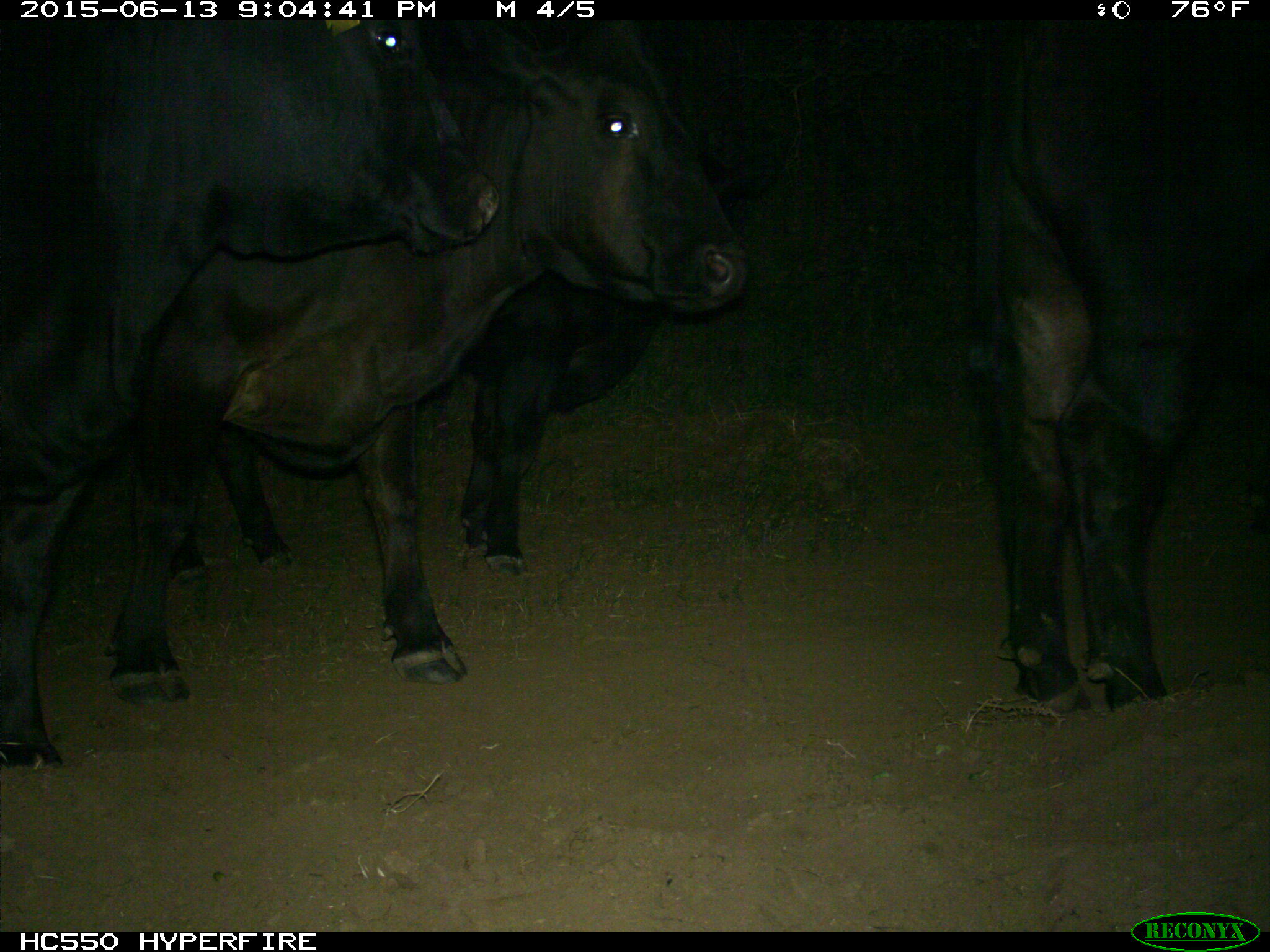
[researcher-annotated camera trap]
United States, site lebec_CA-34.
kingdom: Animalia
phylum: Chordata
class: Mammalia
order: Artiodactyla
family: Bovidae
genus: Bos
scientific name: Bos taurus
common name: domestic cow